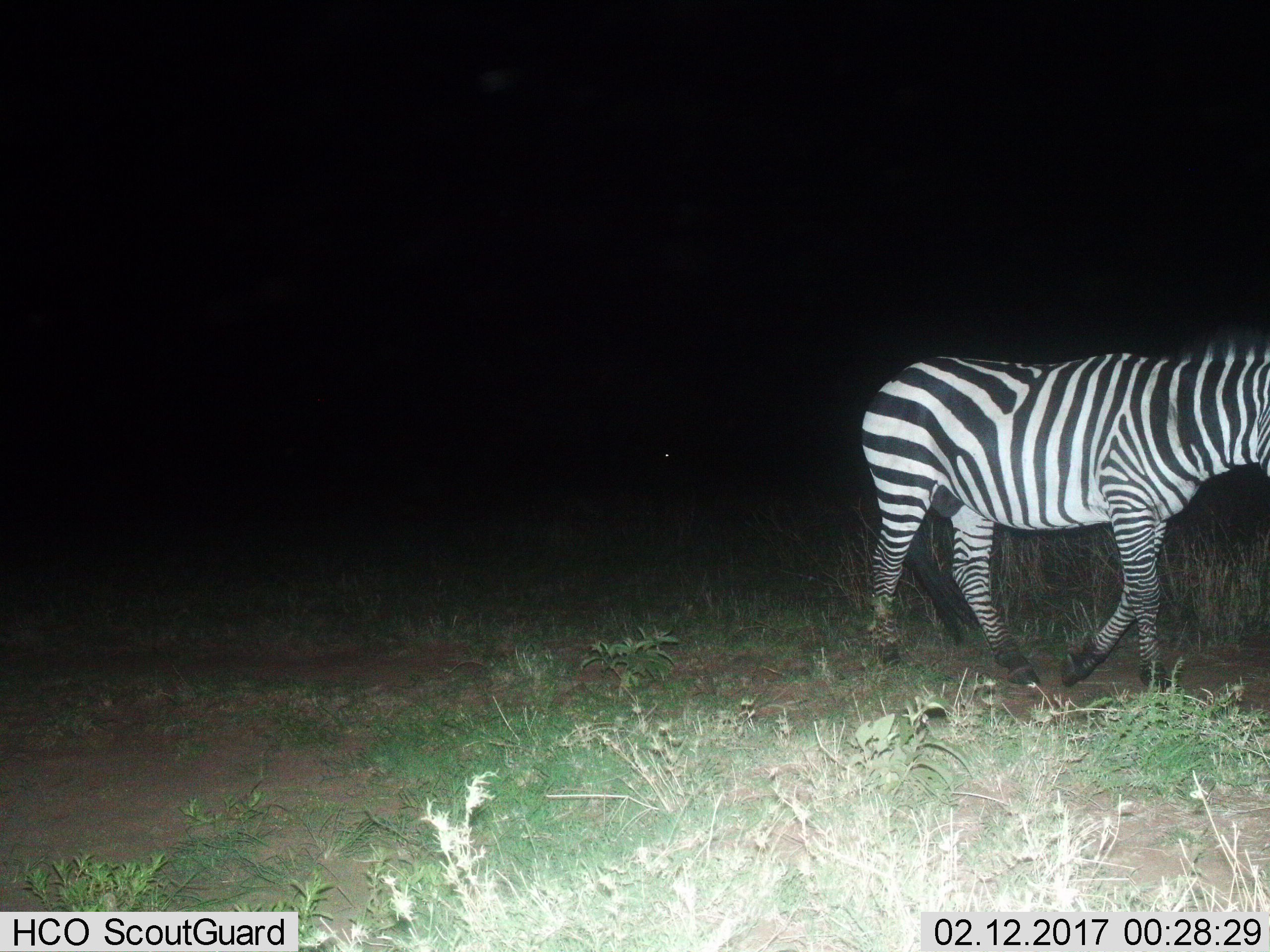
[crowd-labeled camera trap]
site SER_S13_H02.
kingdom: Animalia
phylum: Chordata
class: Mammalia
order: Perissodactyla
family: Equidae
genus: Equus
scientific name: Equus quagga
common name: plains zebra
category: zebraplains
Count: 1.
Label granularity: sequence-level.